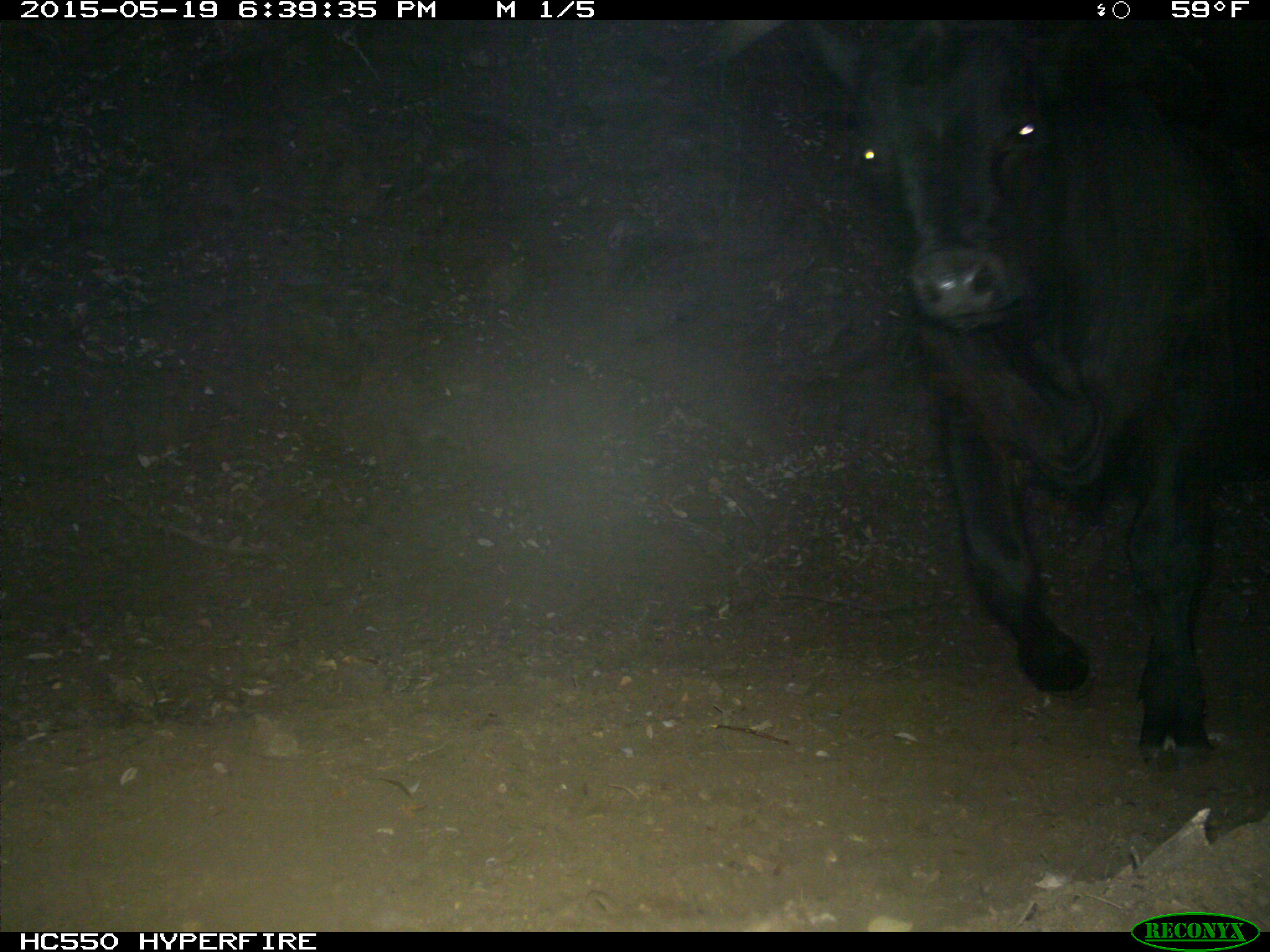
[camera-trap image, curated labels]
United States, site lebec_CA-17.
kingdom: Animalia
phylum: Chordata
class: Mammalia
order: Artiodactyla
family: Bovidae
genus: Bos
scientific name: Bos taurus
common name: domestic cow